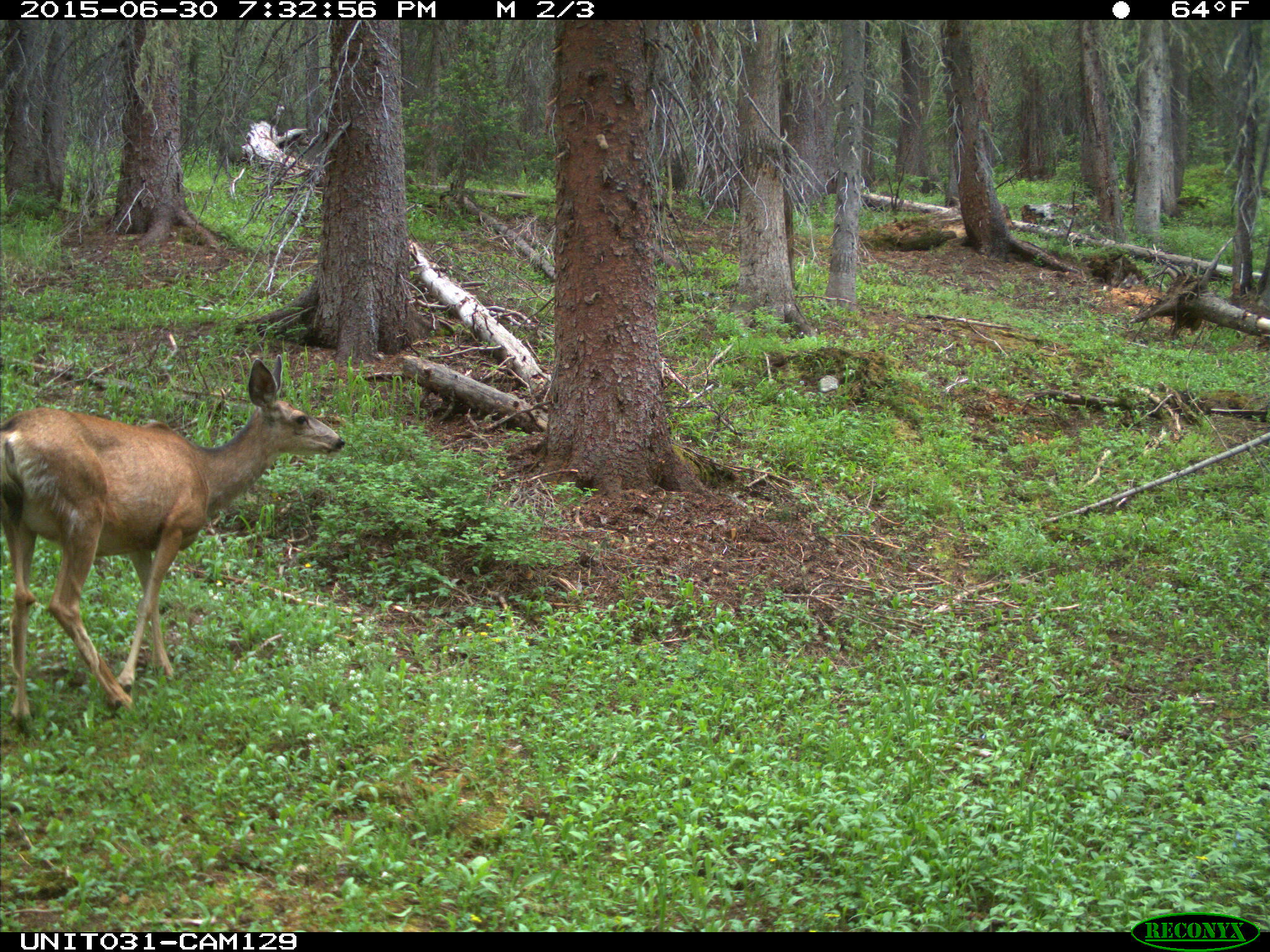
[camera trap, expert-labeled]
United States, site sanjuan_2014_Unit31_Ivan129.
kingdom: Animalia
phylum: Chordata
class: Mammalia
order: Artiodactyla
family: Cervidae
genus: Odocoileus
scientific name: Odocoileus hemionus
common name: mule deer